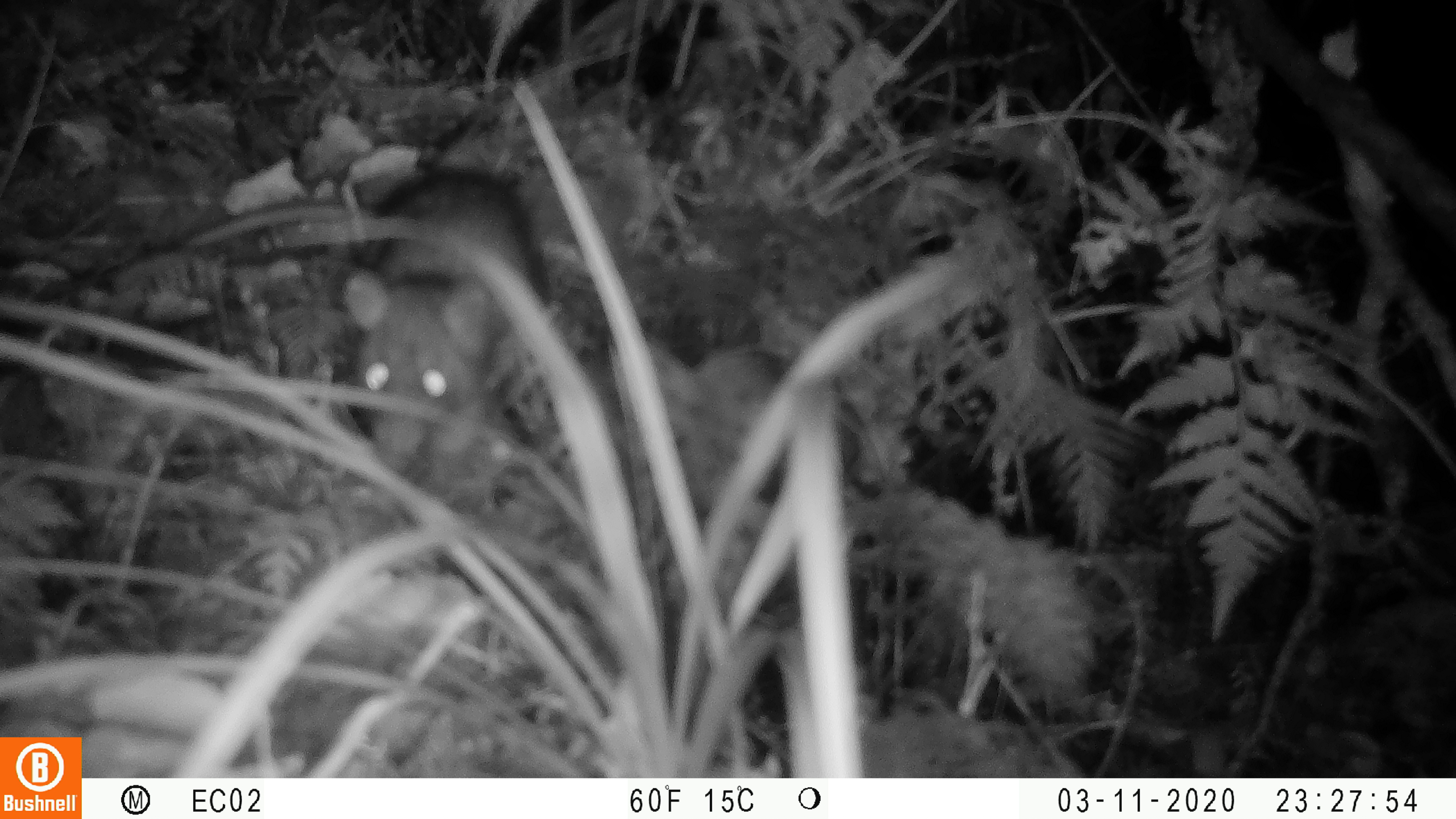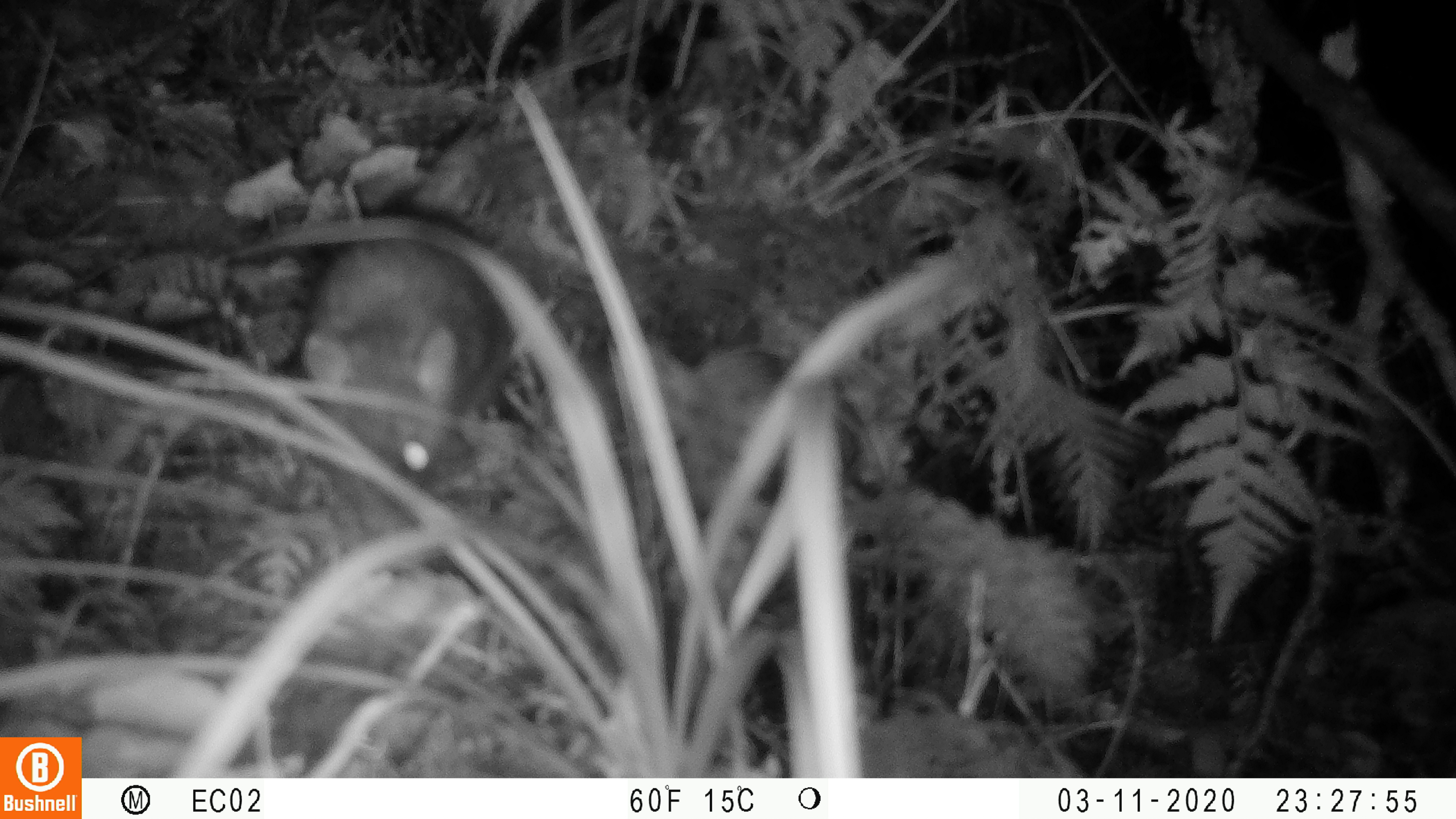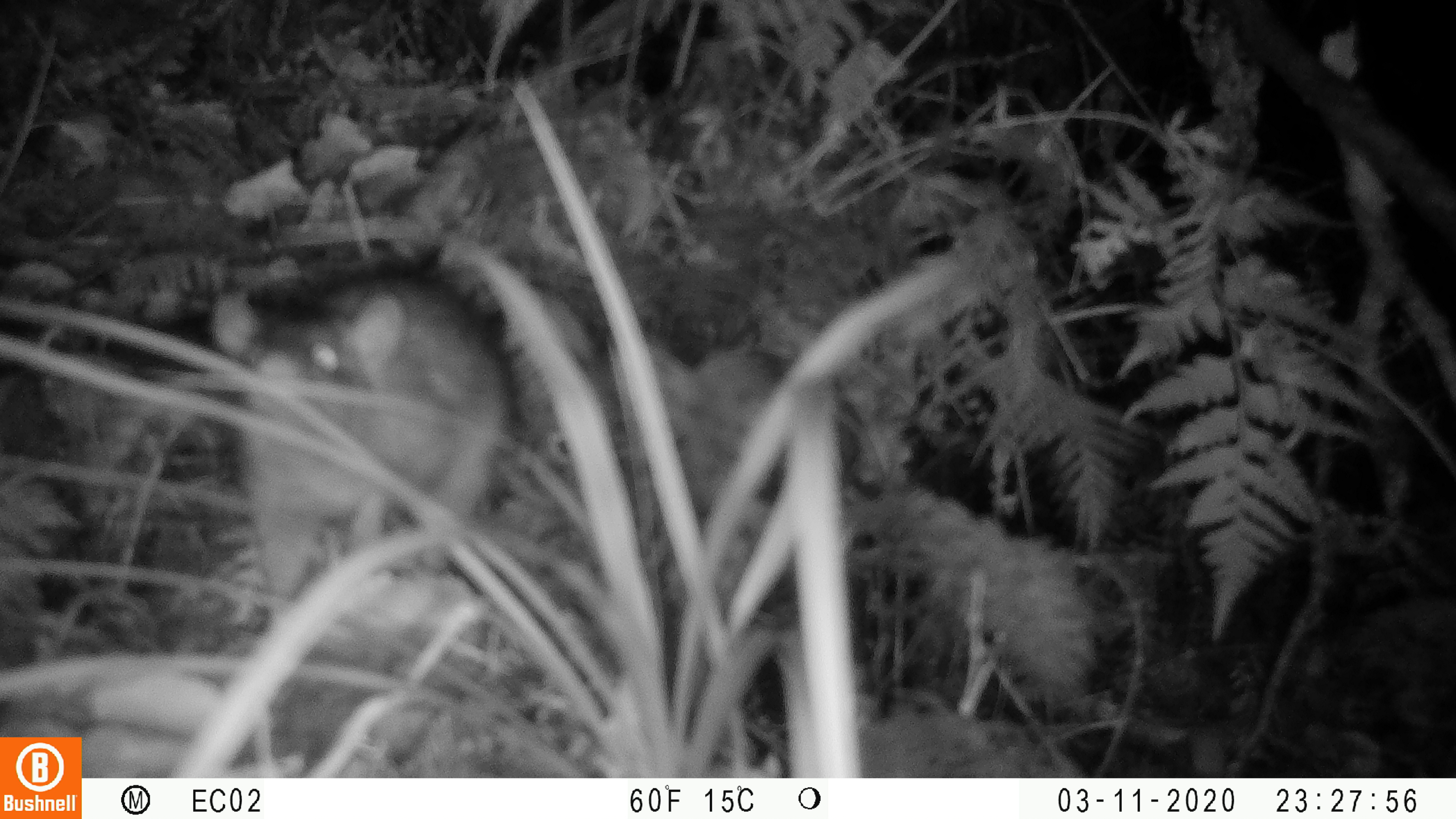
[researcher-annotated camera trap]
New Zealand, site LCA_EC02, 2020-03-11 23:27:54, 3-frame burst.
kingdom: Animalia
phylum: Chordata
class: Mammalia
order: Rodentia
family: Muridae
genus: Rattus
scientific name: Rattus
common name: rat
Rat (Rattus).